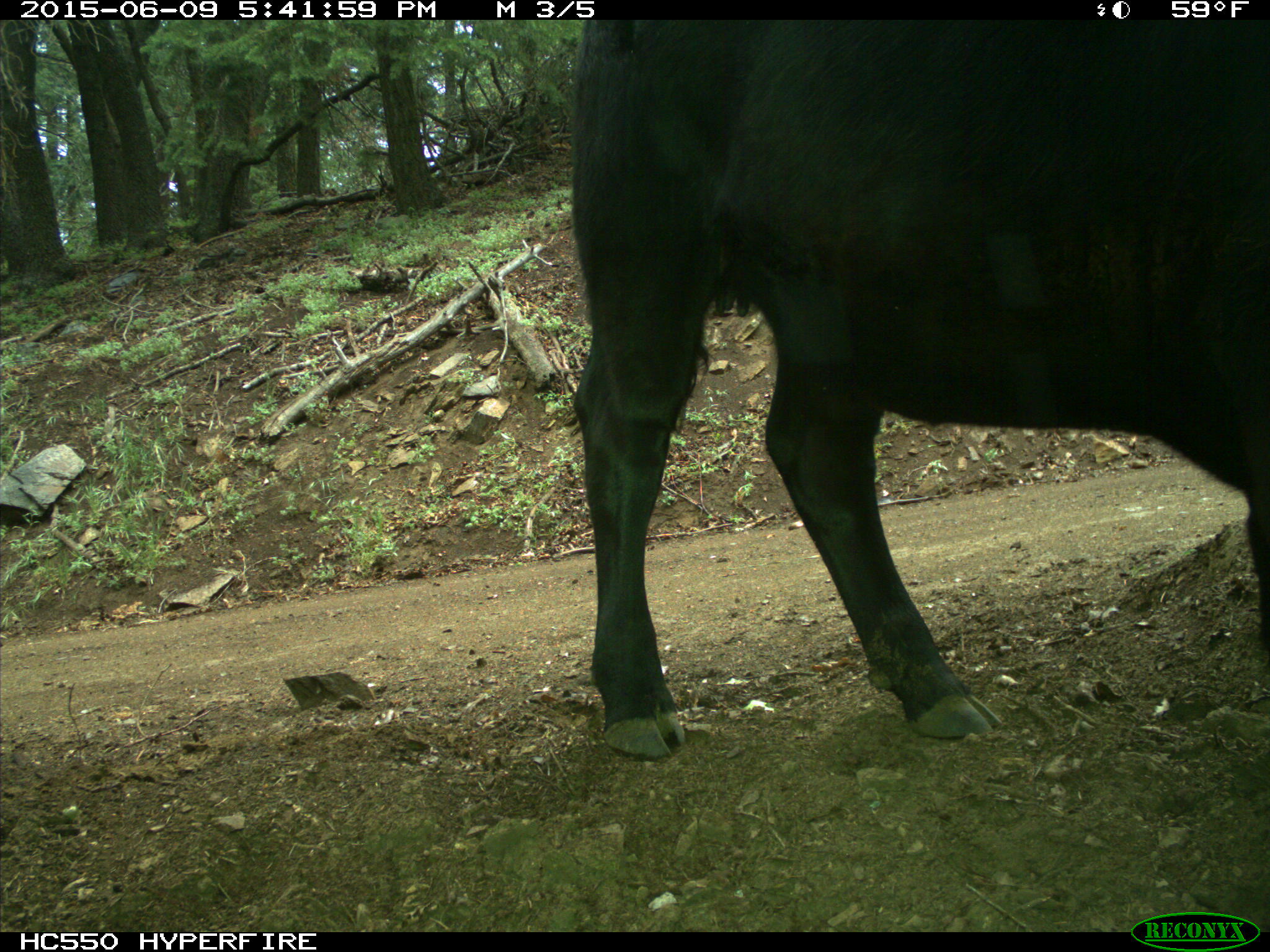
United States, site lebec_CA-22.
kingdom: Animalia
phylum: Chordata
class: Mammalia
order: Artiodactyla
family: Bovidae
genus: Bos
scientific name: Bos taurus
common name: domestic cow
Bos taurus (domestic cow).